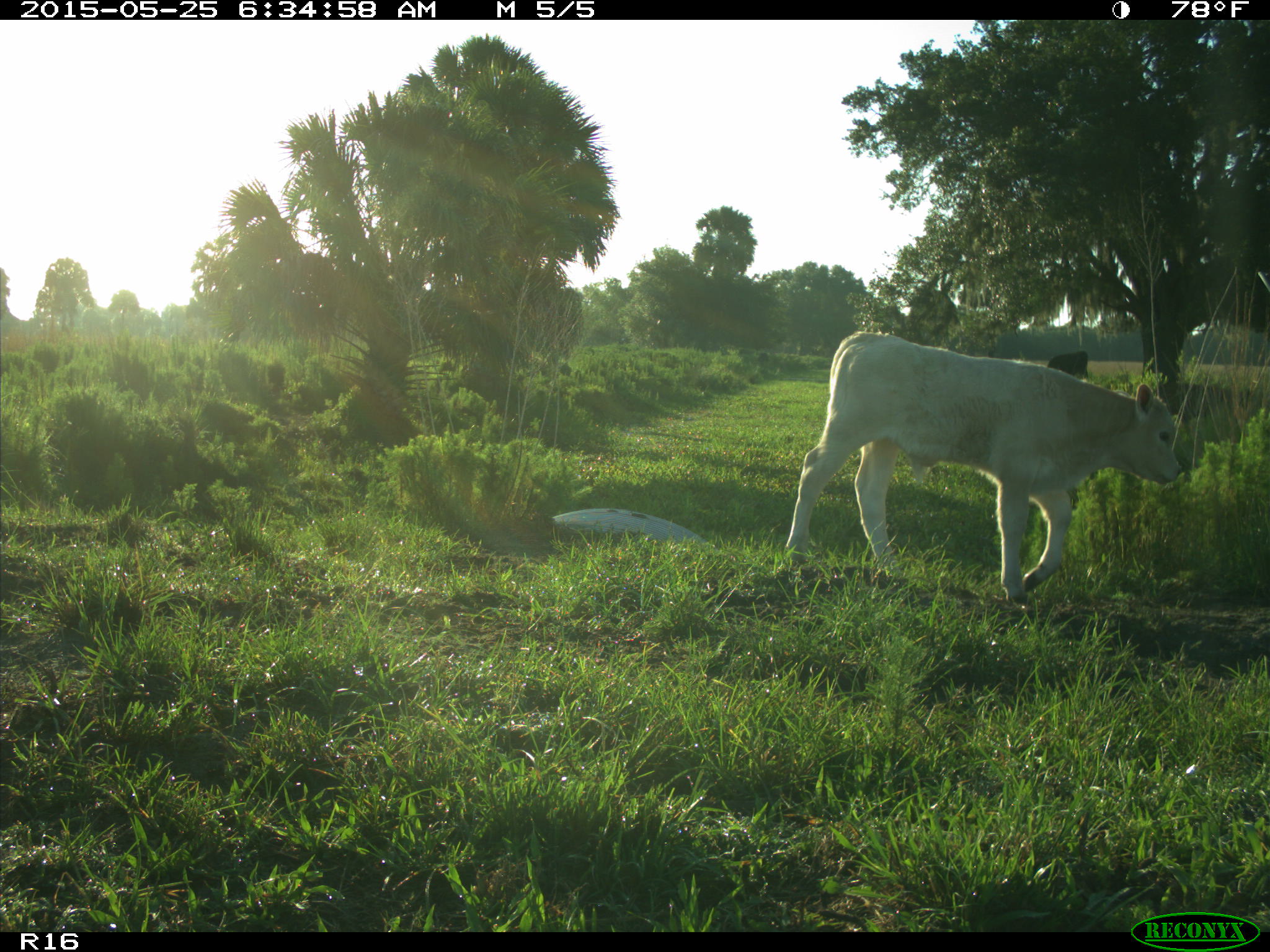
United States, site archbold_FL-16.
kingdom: Animalia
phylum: Chordata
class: Mammalia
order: Artiodactyla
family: Bovidae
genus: Bos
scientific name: Bos taurus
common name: domestic cow